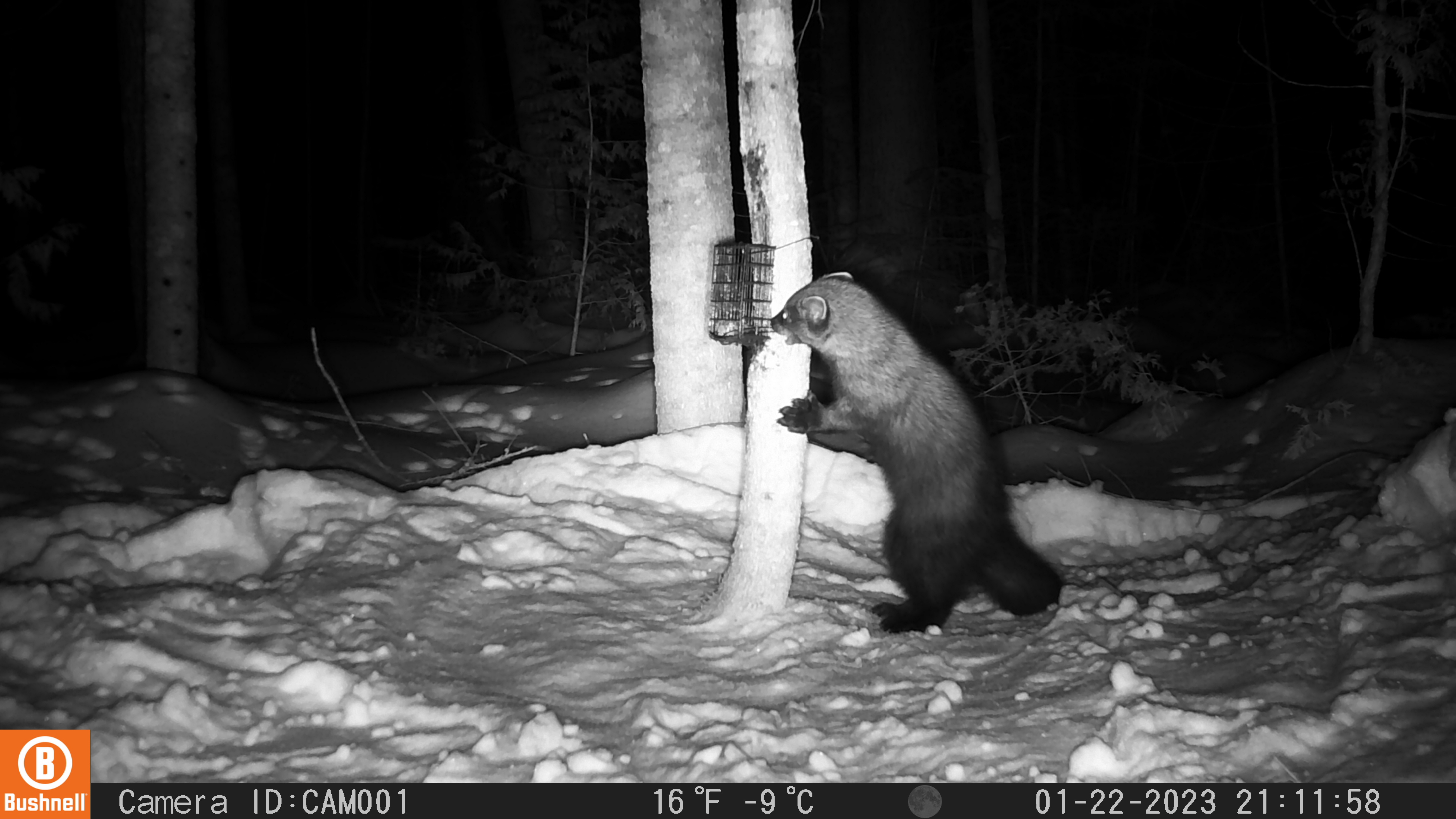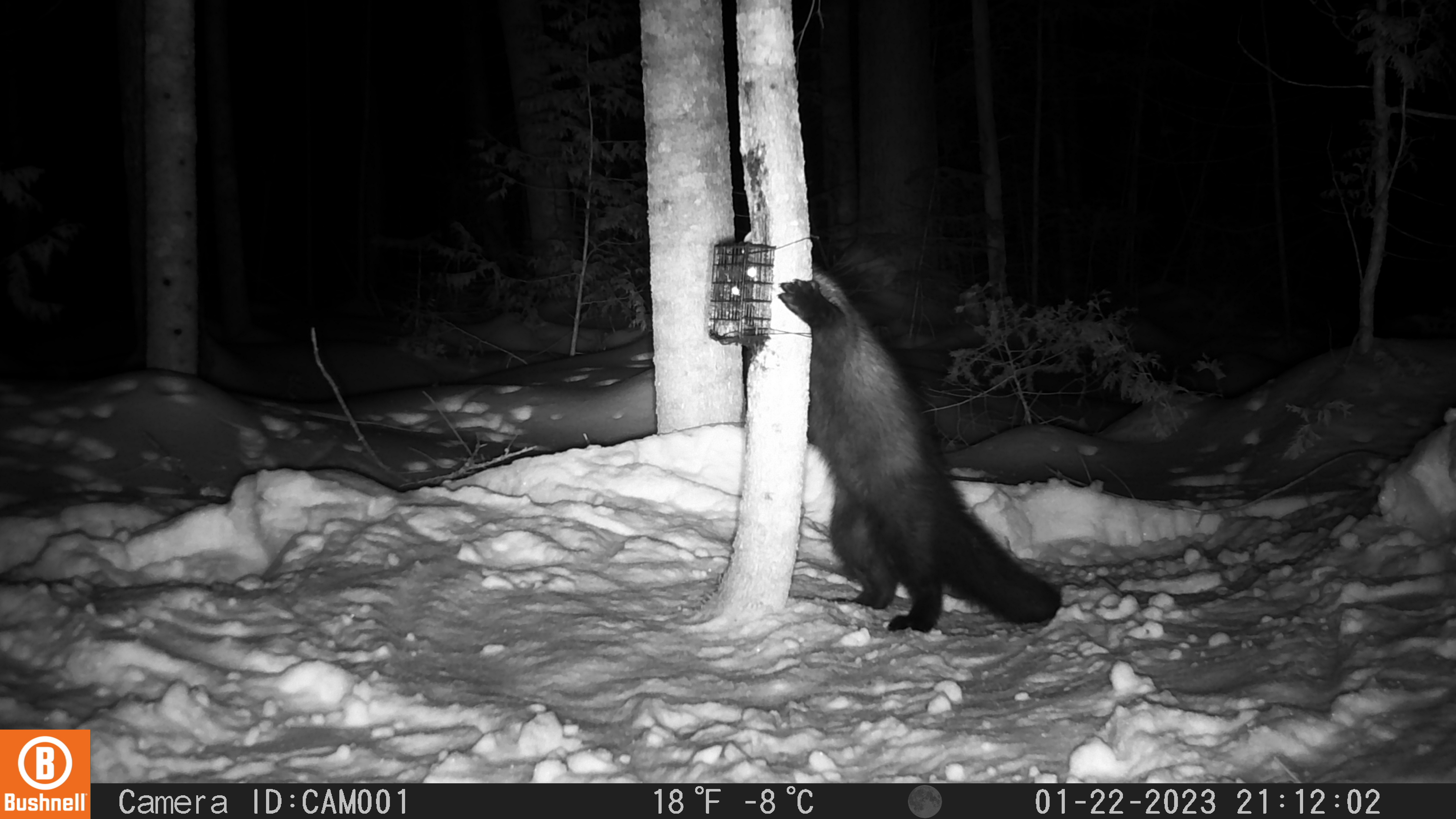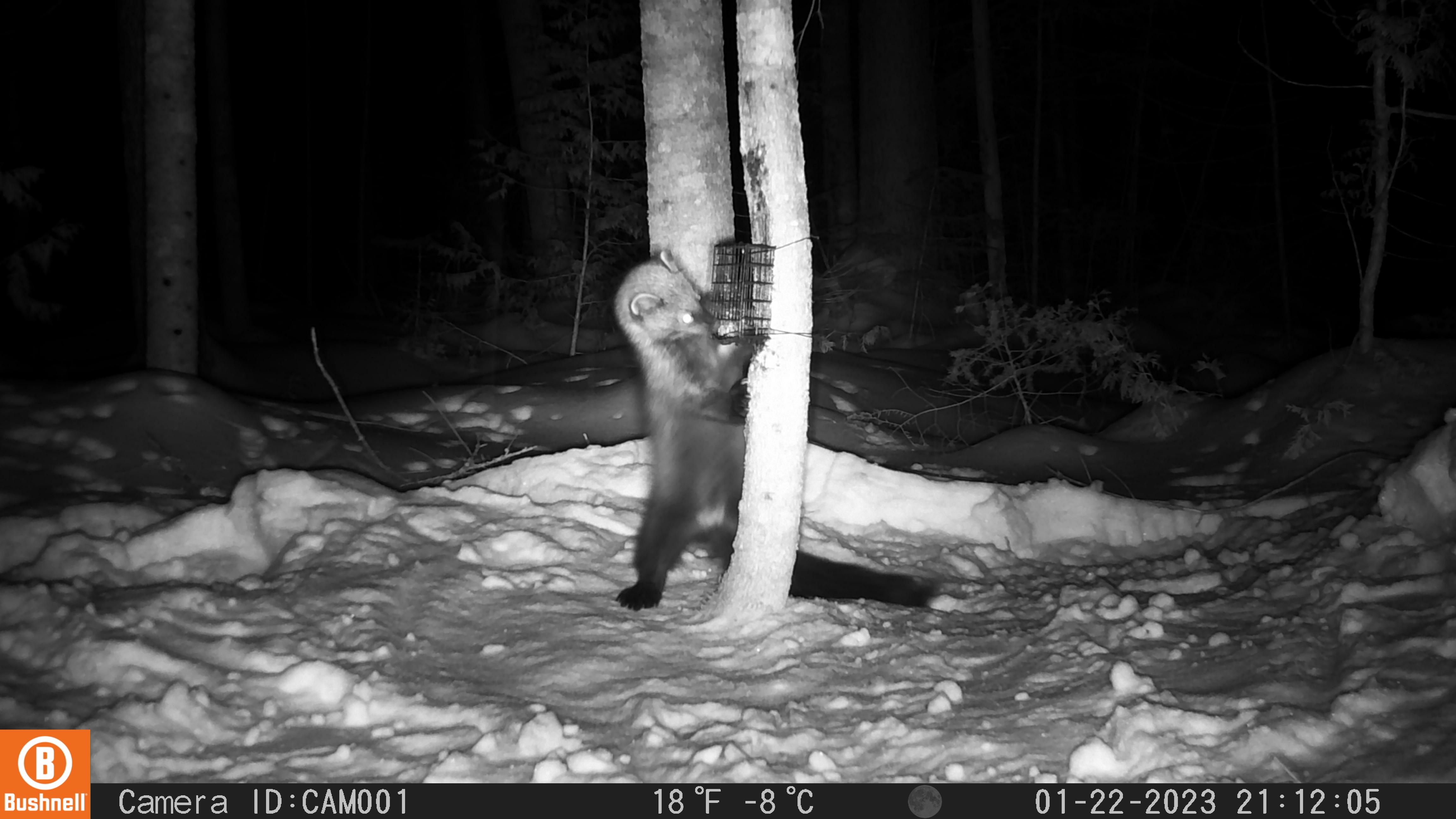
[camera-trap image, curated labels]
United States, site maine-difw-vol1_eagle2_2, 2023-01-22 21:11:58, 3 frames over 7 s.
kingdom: Animalia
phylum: Chordata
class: Mammalia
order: Carnivora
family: Mustelidae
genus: Pekania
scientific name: Pekania pennanti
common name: fisher